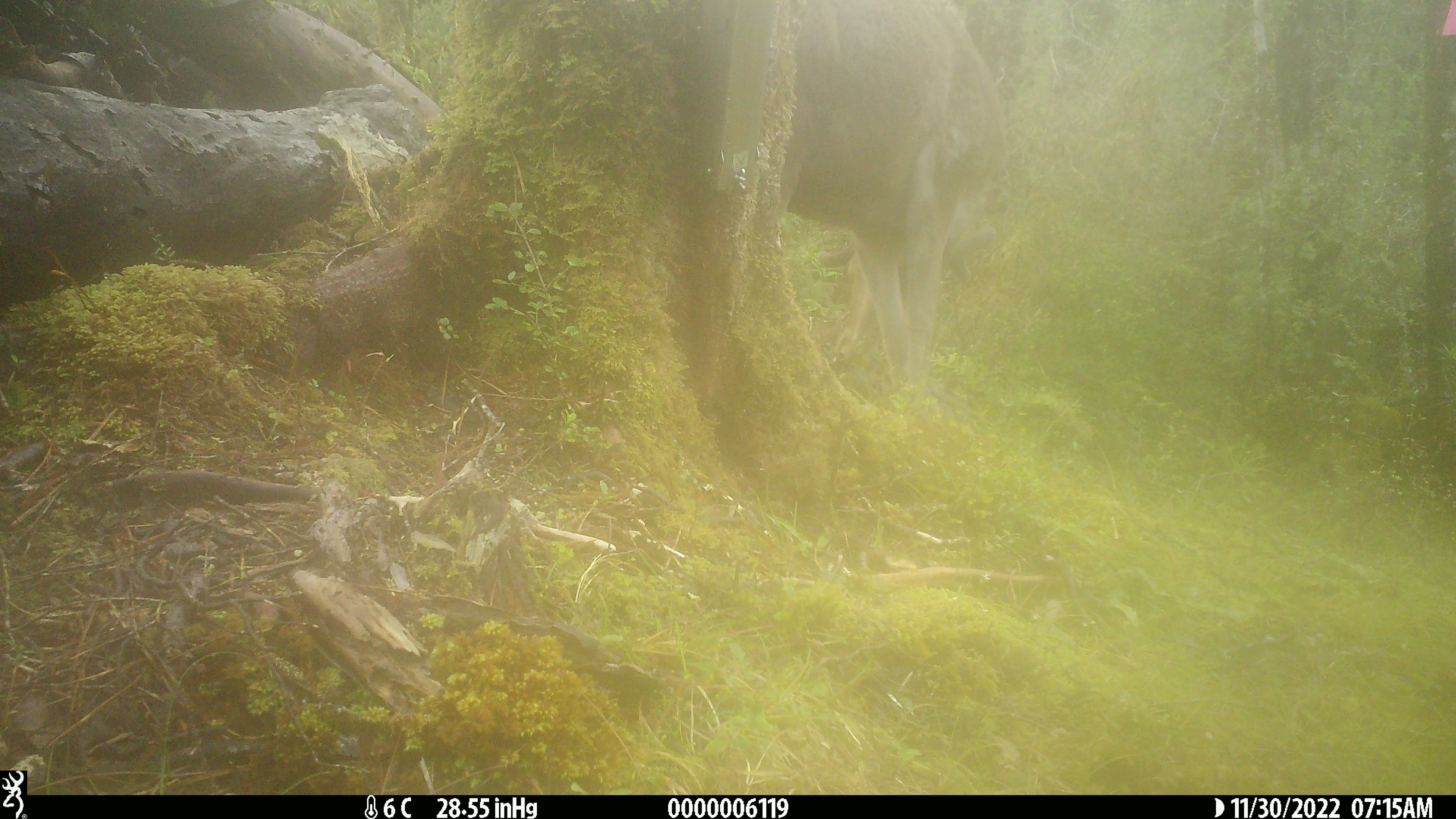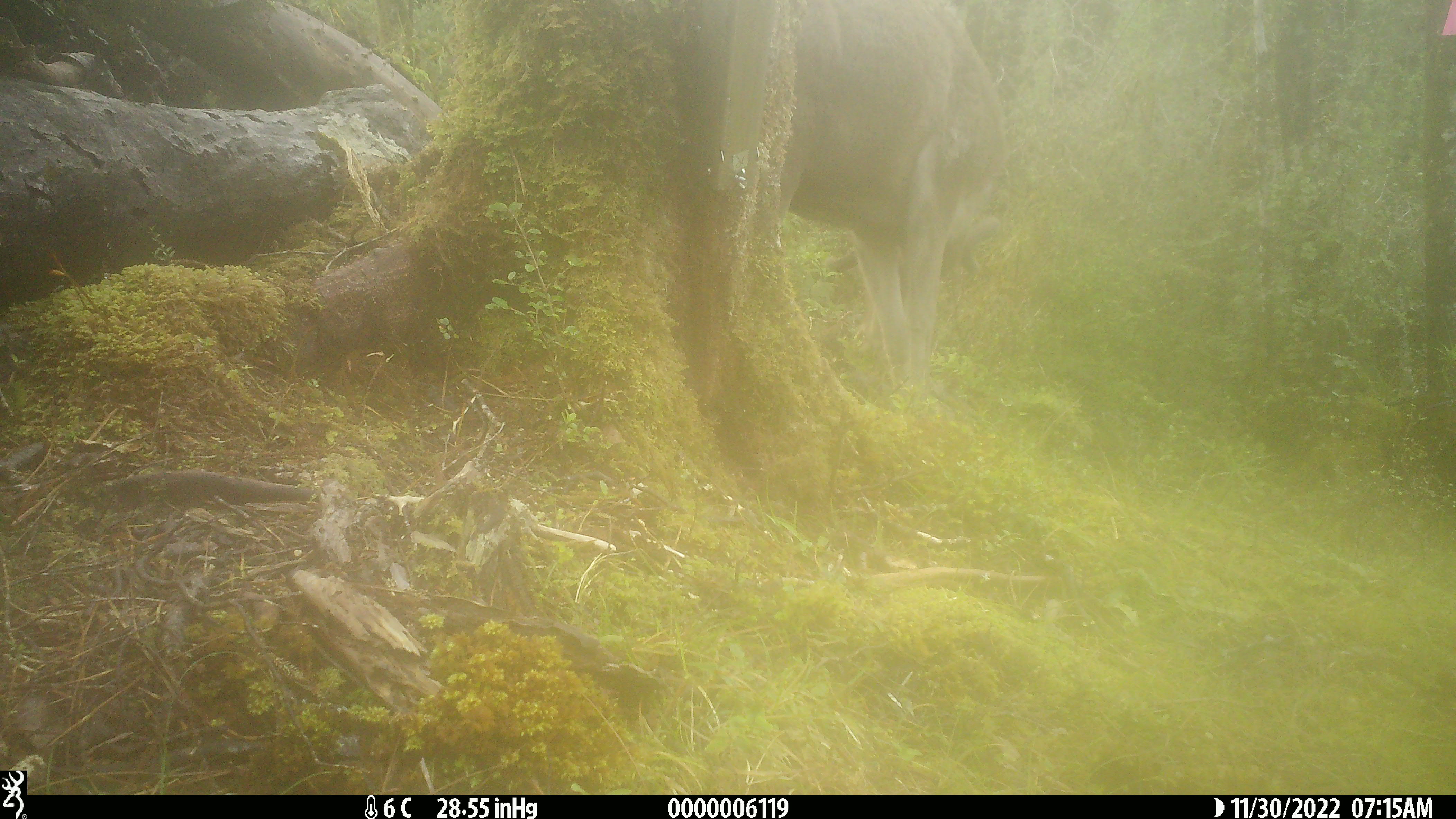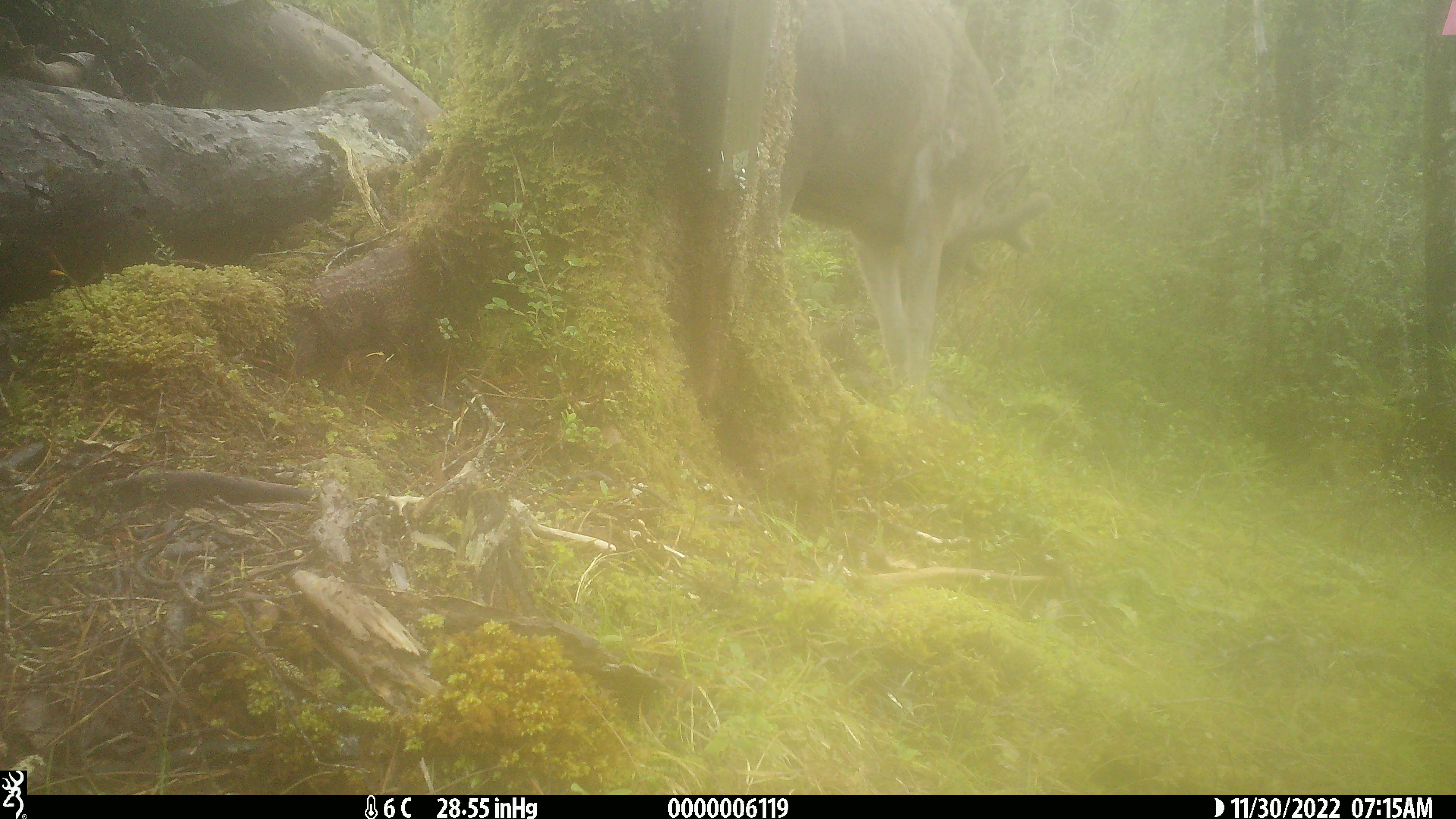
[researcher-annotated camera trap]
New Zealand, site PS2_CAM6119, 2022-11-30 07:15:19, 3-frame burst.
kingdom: Animalia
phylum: Chordata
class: Mammalia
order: Artiodactyla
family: Cervidae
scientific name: Cervidae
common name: deer